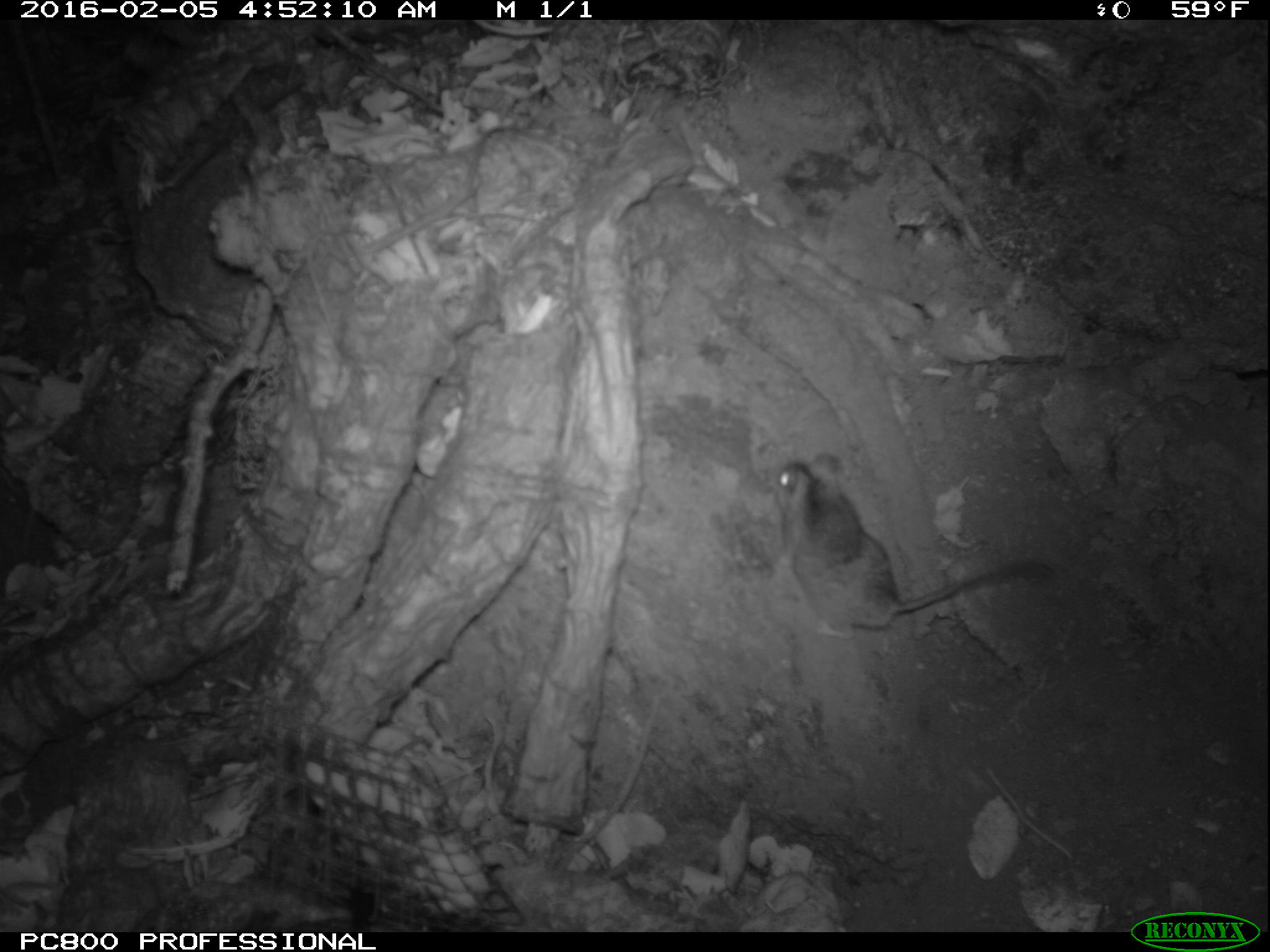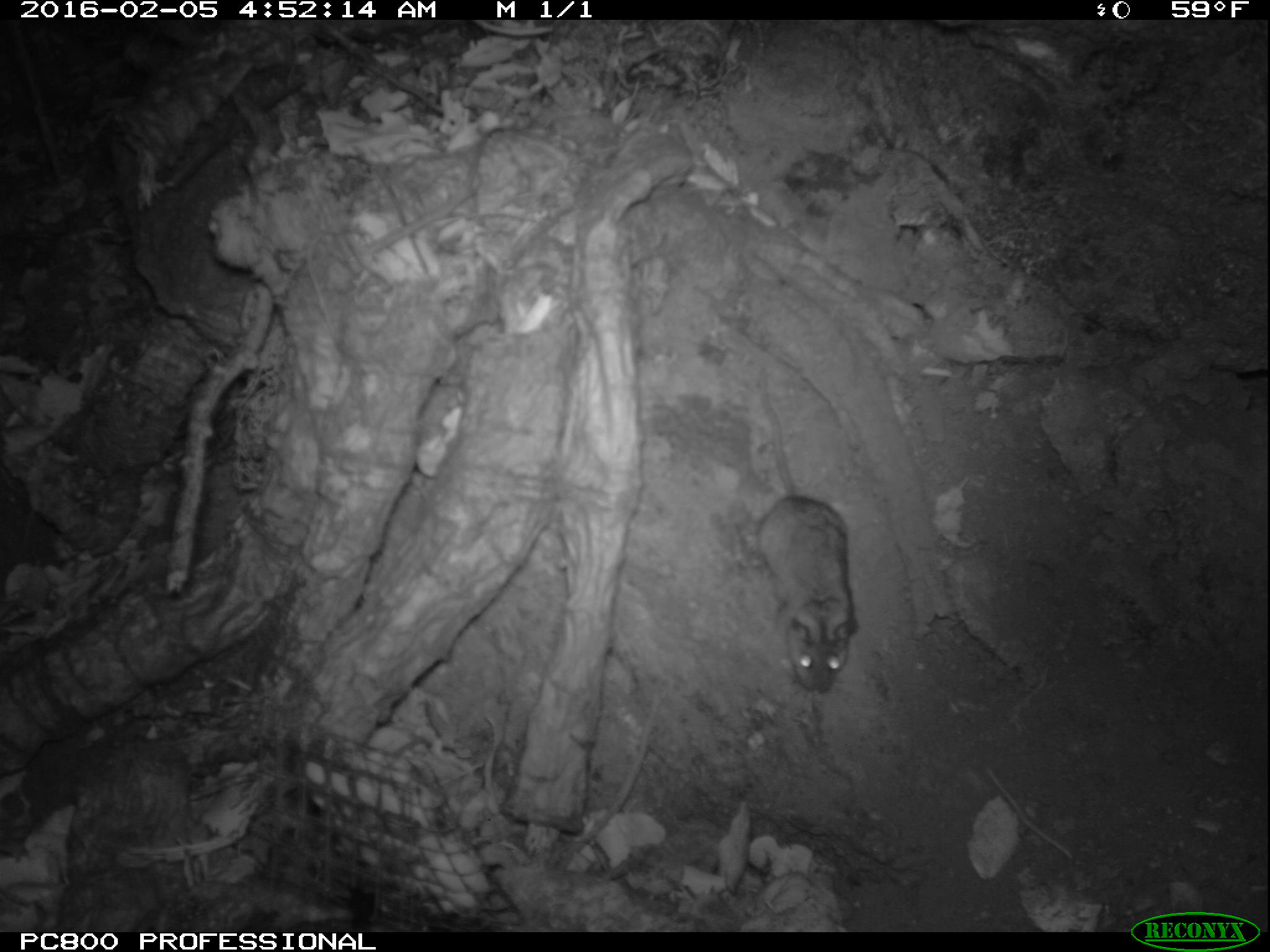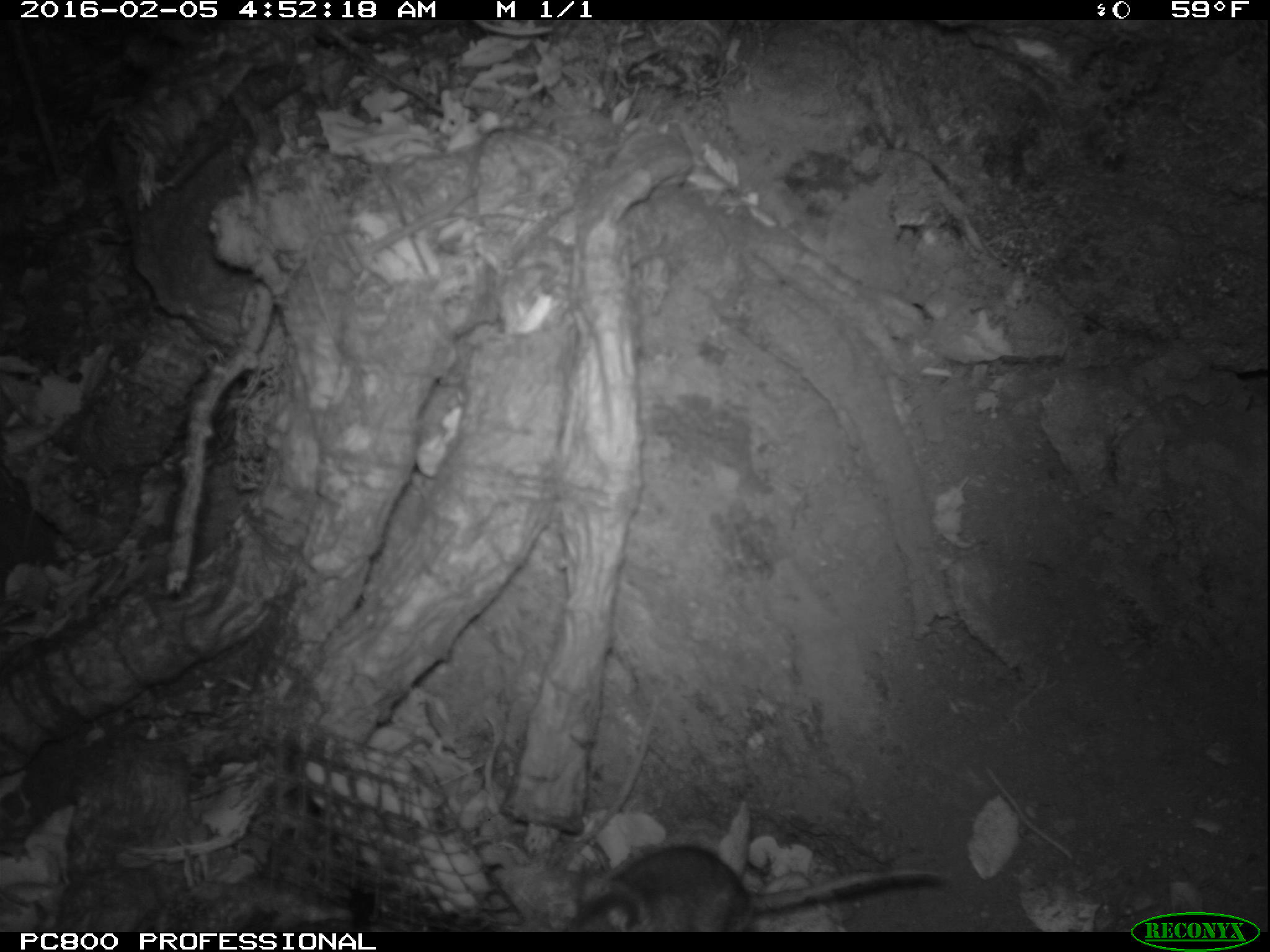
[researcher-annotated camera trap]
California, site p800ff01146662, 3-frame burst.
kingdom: Animalia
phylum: Chordata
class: Mammalia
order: Rodentia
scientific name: Rodentia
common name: rodent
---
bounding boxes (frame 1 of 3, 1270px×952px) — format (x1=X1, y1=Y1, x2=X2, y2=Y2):
rodent: (x1=771, y1=446, x2=1060, y2=628)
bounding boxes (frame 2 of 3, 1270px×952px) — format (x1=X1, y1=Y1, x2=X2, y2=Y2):
rodent: (x1=755, y1=369, x2=856, y2=692)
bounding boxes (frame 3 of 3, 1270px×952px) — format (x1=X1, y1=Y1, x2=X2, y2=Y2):
rodent: (x1=559, y1=842, x2=949, y2=933)